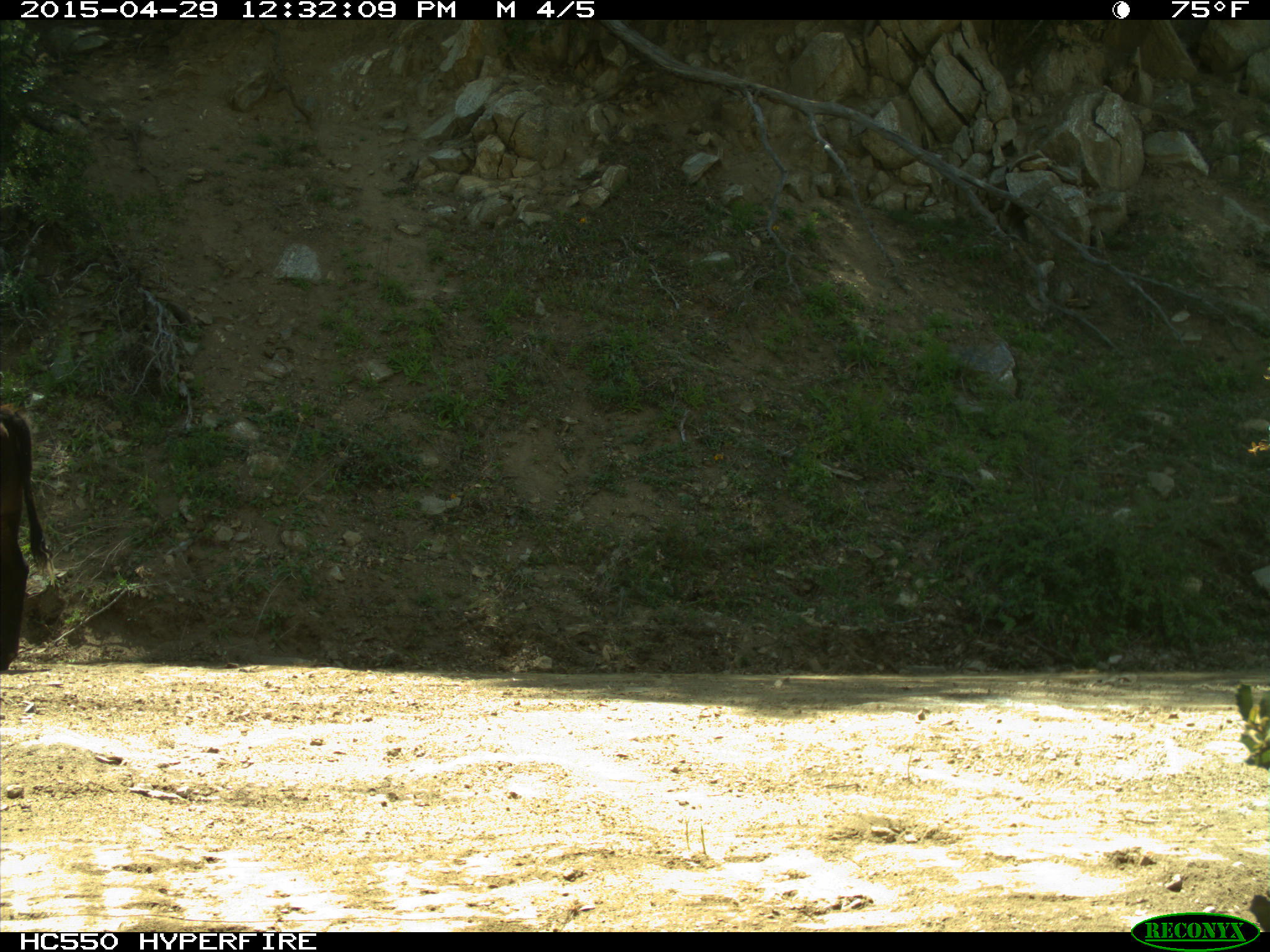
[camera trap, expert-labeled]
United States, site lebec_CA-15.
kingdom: Animalia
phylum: Chordata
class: Mammalia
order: Artiodactyla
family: Bovidae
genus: Bos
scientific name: Bos taurus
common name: domestic cow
Bos taurus (domestic cow).